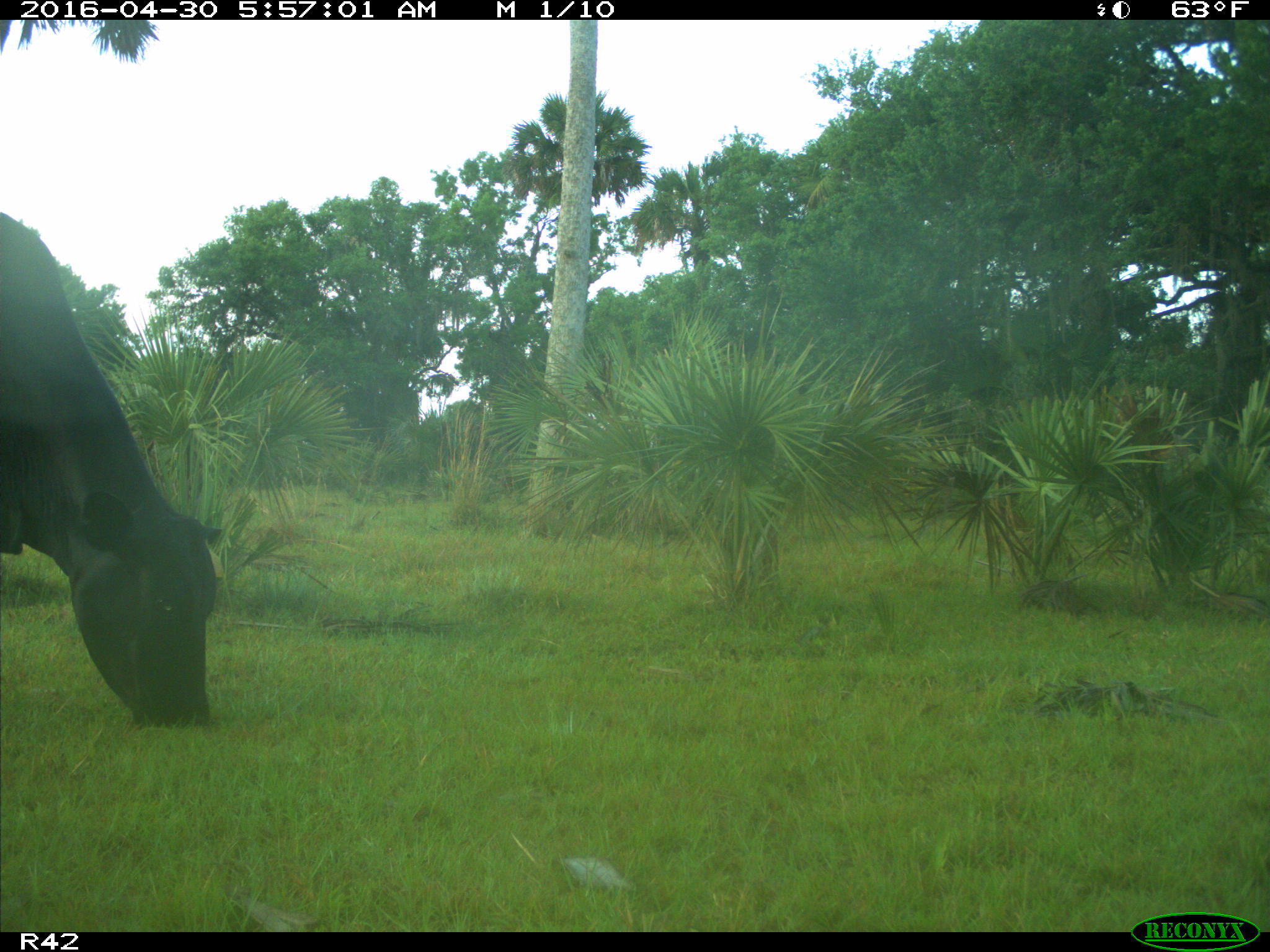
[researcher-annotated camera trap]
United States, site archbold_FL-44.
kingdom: Animalia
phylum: Chordata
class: Mammalia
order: Artiodactyla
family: Bovidae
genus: Bos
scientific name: Bos taurus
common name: domestic cow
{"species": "Bos taurus (domestic cow)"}